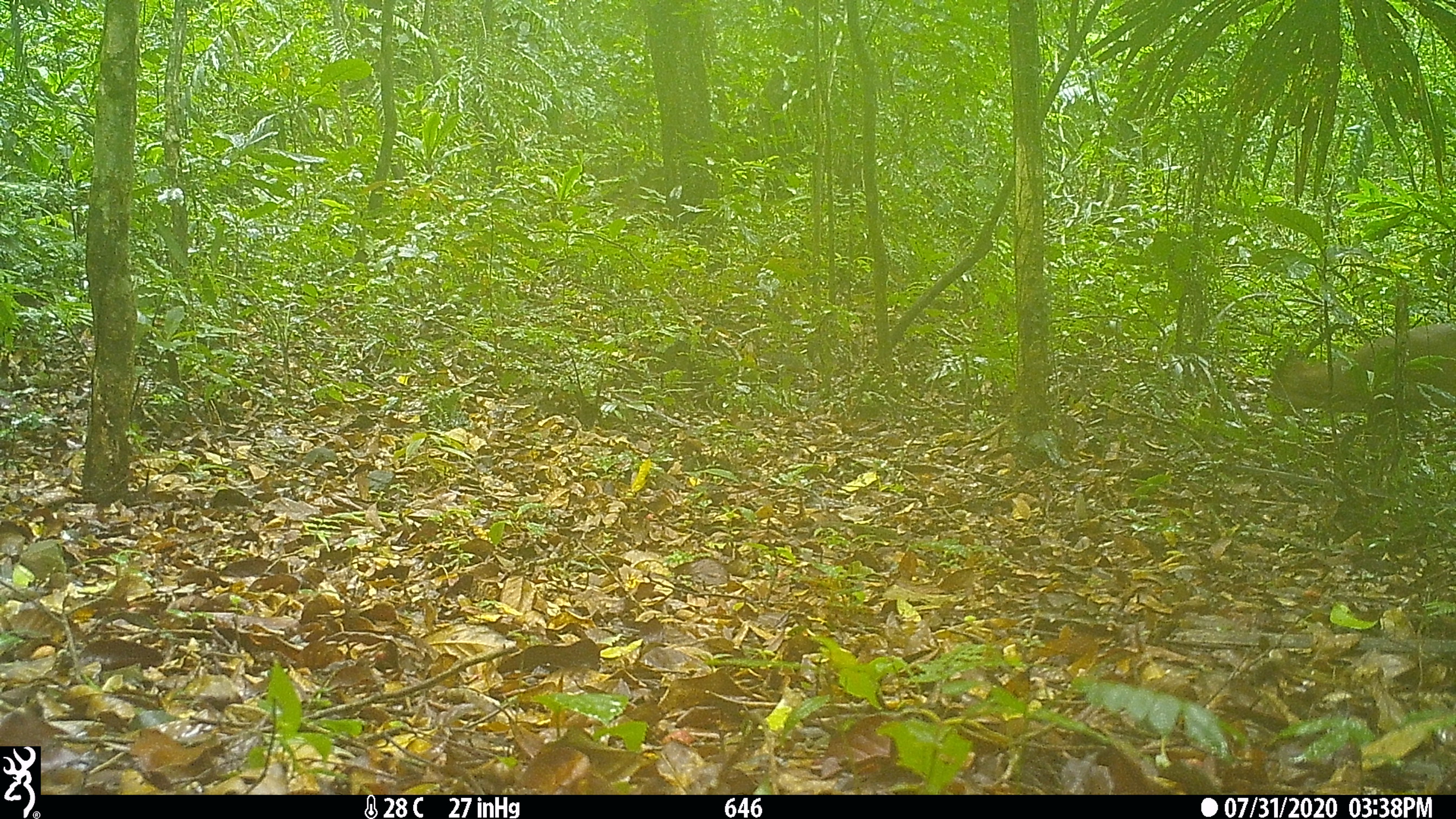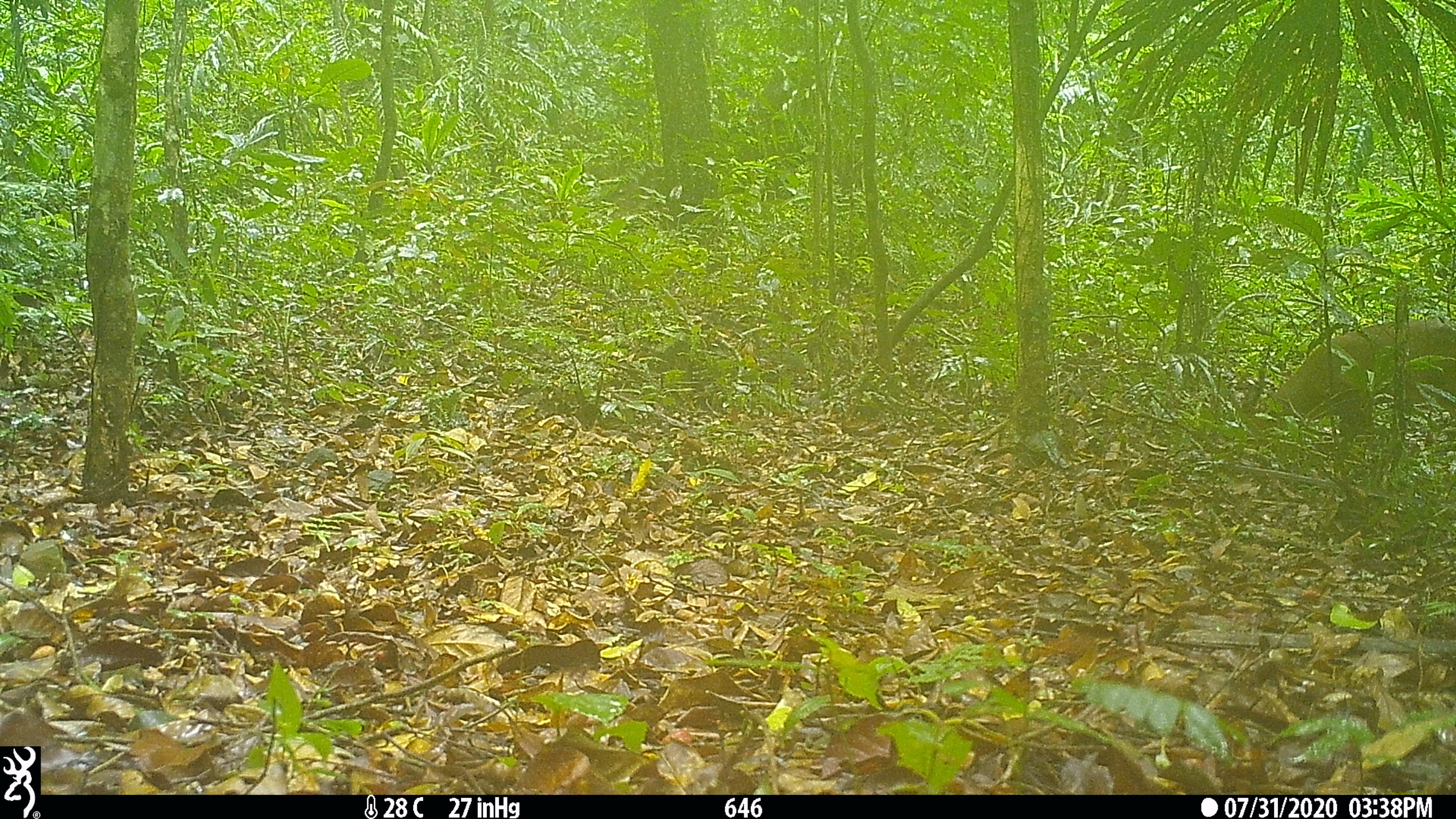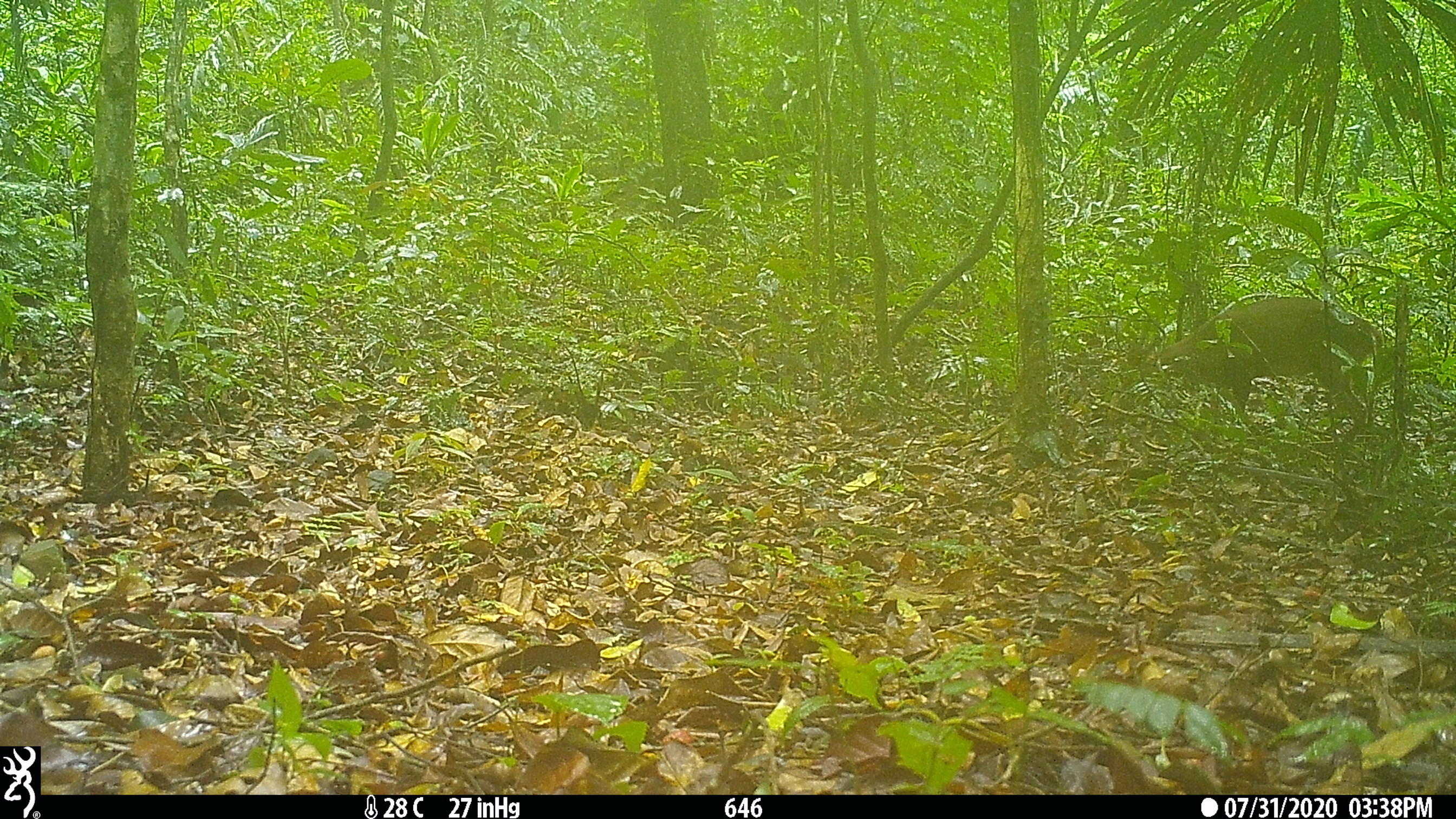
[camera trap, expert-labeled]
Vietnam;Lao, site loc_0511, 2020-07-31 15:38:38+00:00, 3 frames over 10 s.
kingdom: Animalia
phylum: Chordata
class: Mammalia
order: Artiodactyla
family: Cervidae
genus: Muntiacus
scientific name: Muntiacus vuquangensis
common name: large-antlered muntjac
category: large antlered muntjac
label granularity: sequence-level